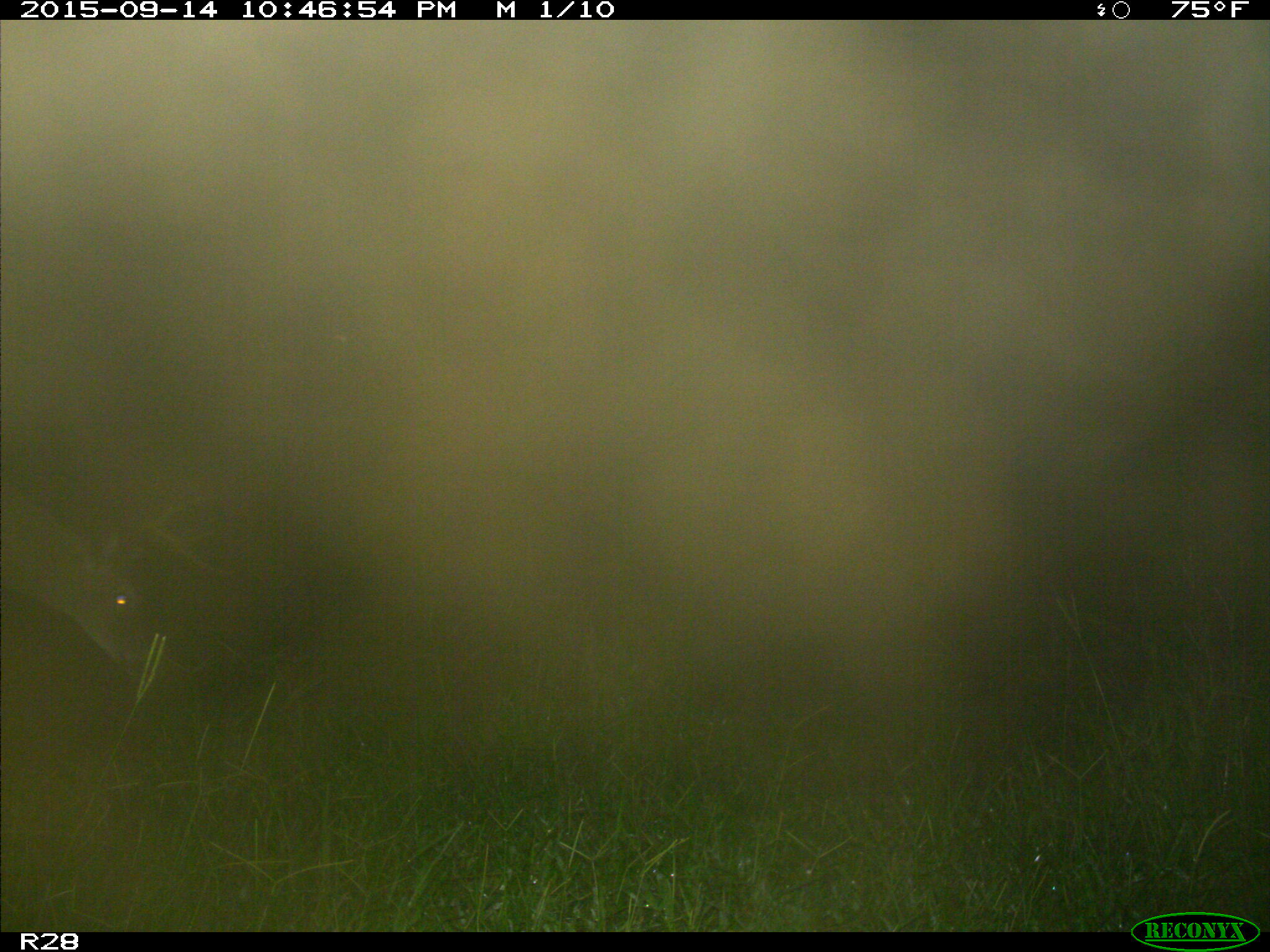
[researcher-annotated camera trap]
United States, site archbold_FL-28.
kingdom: Animalia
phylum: Chordata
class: Mammalia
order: Artiodactyla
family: Cervidae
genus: Odocoileus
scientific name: Odocoileus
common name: deer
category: unidentified deer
Unidentified deer (deer) (Odocoileus).